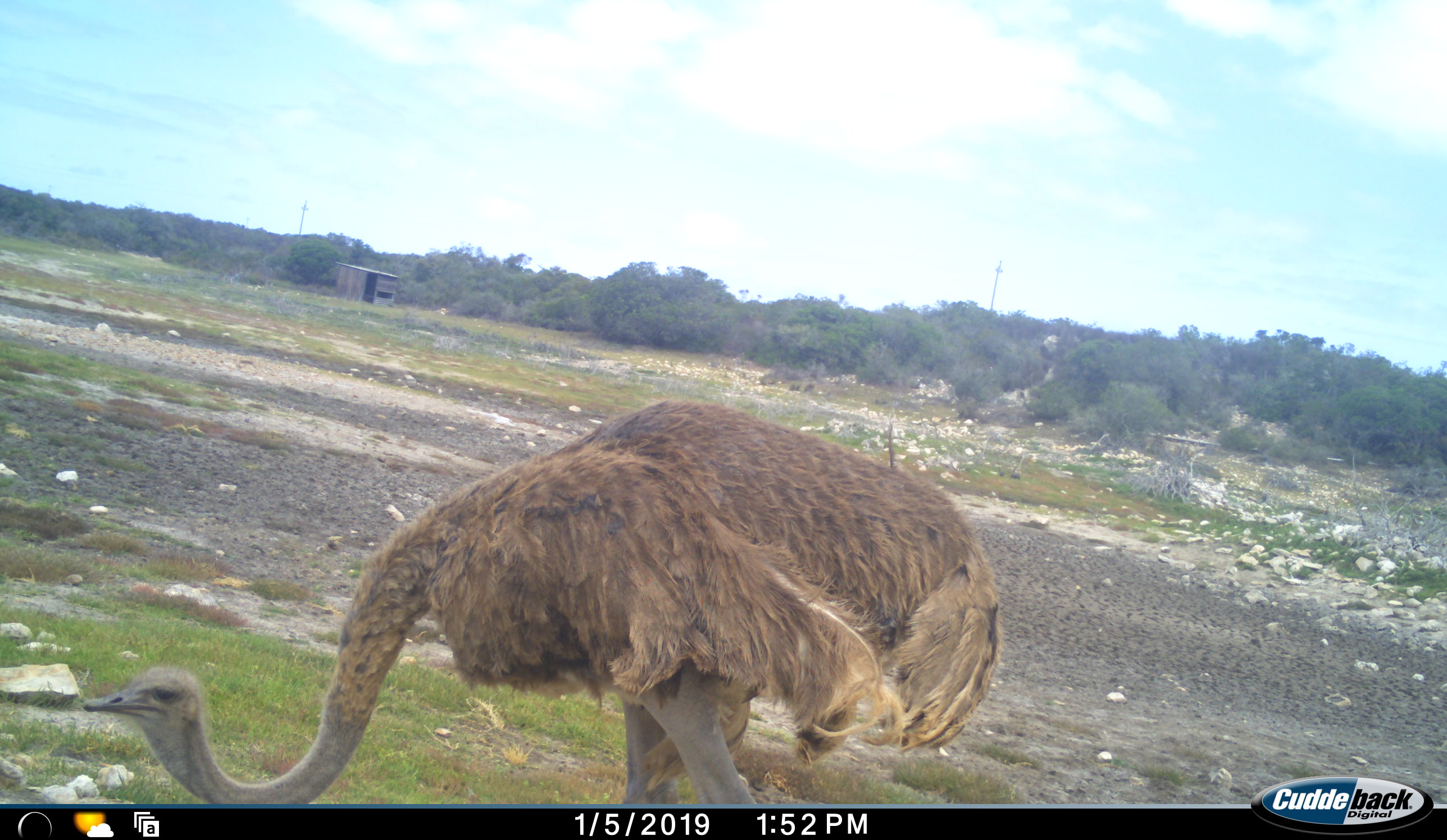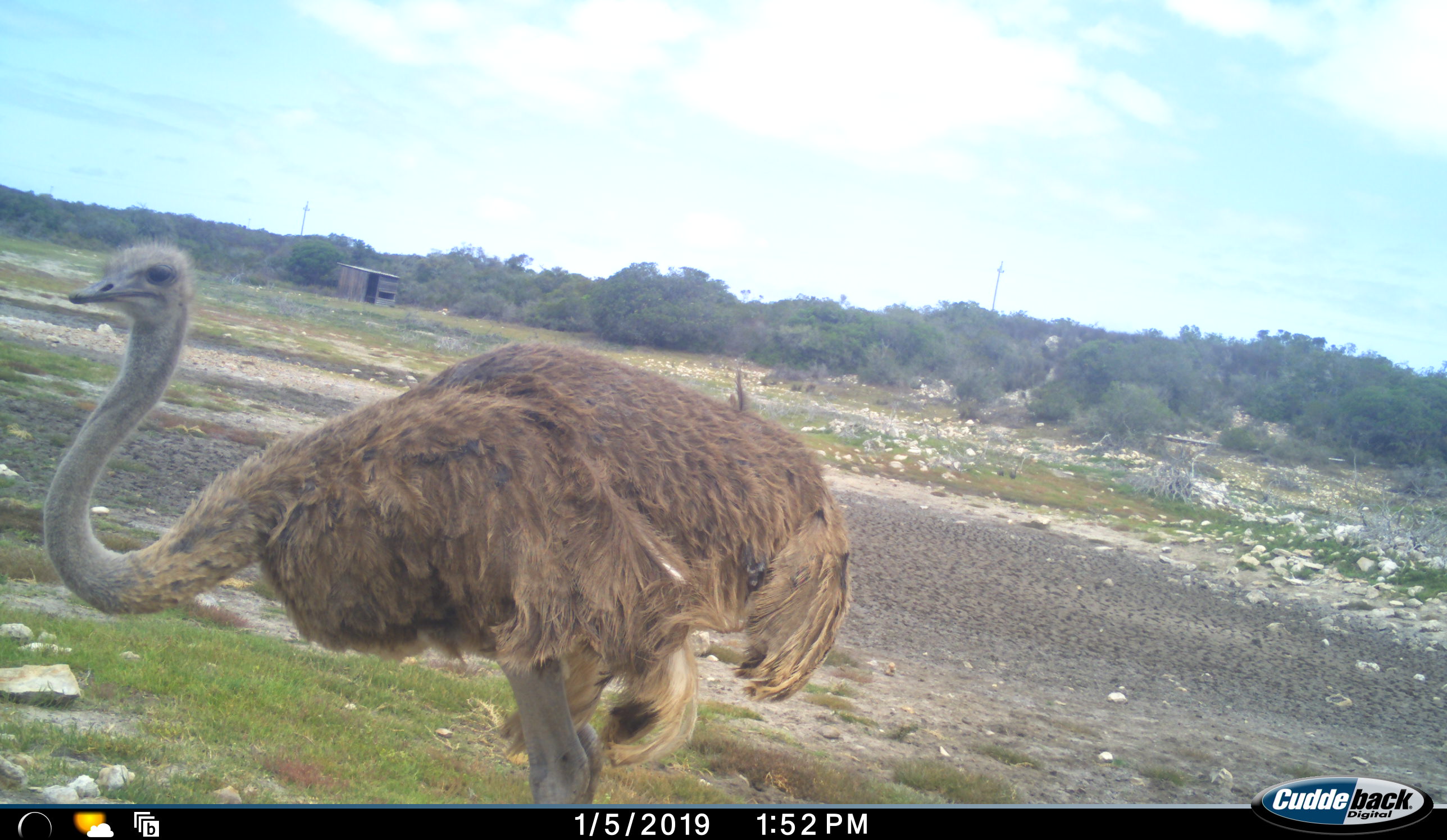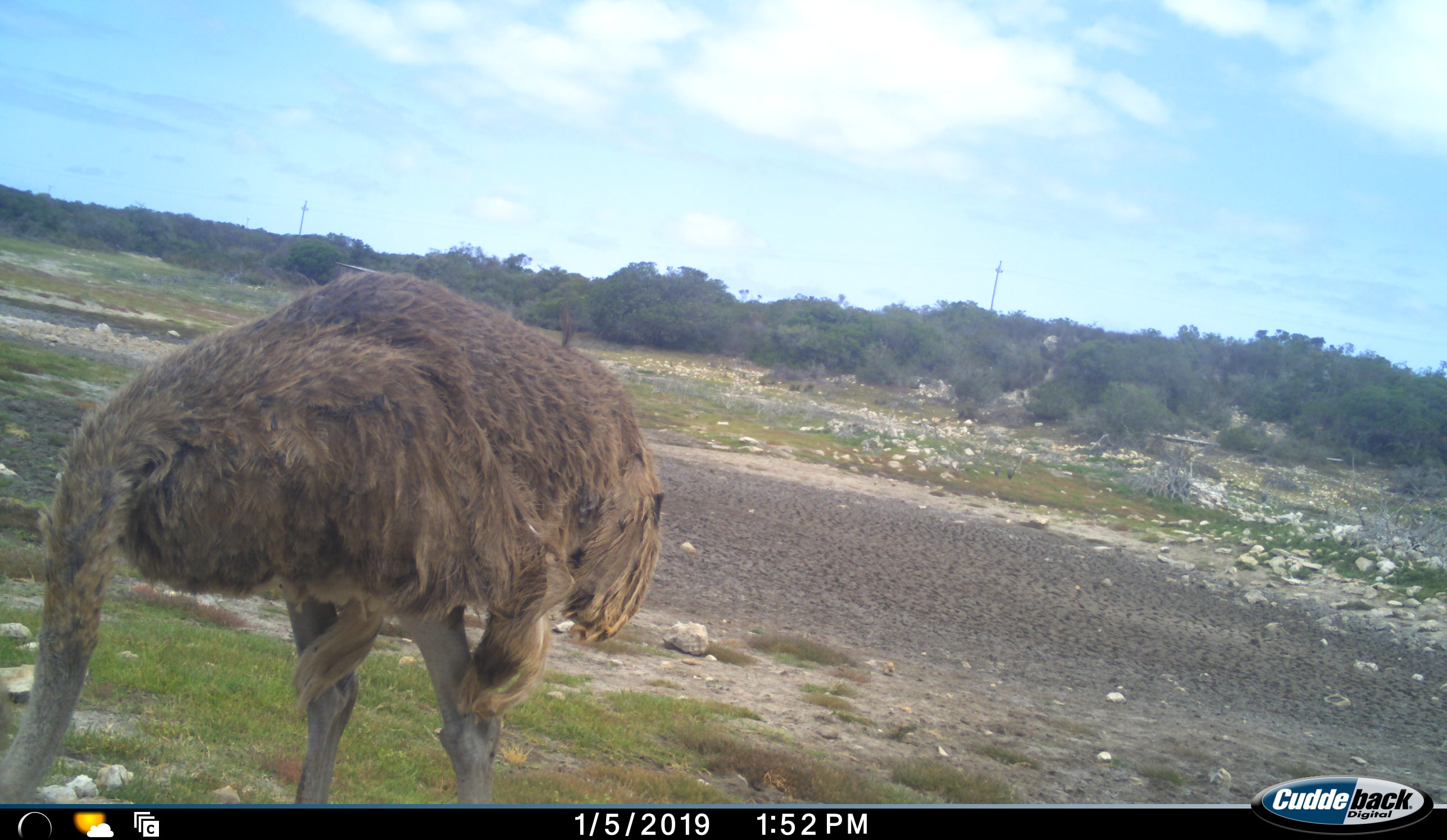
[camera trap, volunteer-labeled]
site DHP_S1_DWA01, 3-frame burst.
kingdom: Animalia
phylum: Chordata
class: Aves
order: Struthioniformes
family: Struthionidae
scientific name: Struthionidae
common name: ostrich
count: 1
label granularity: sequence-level